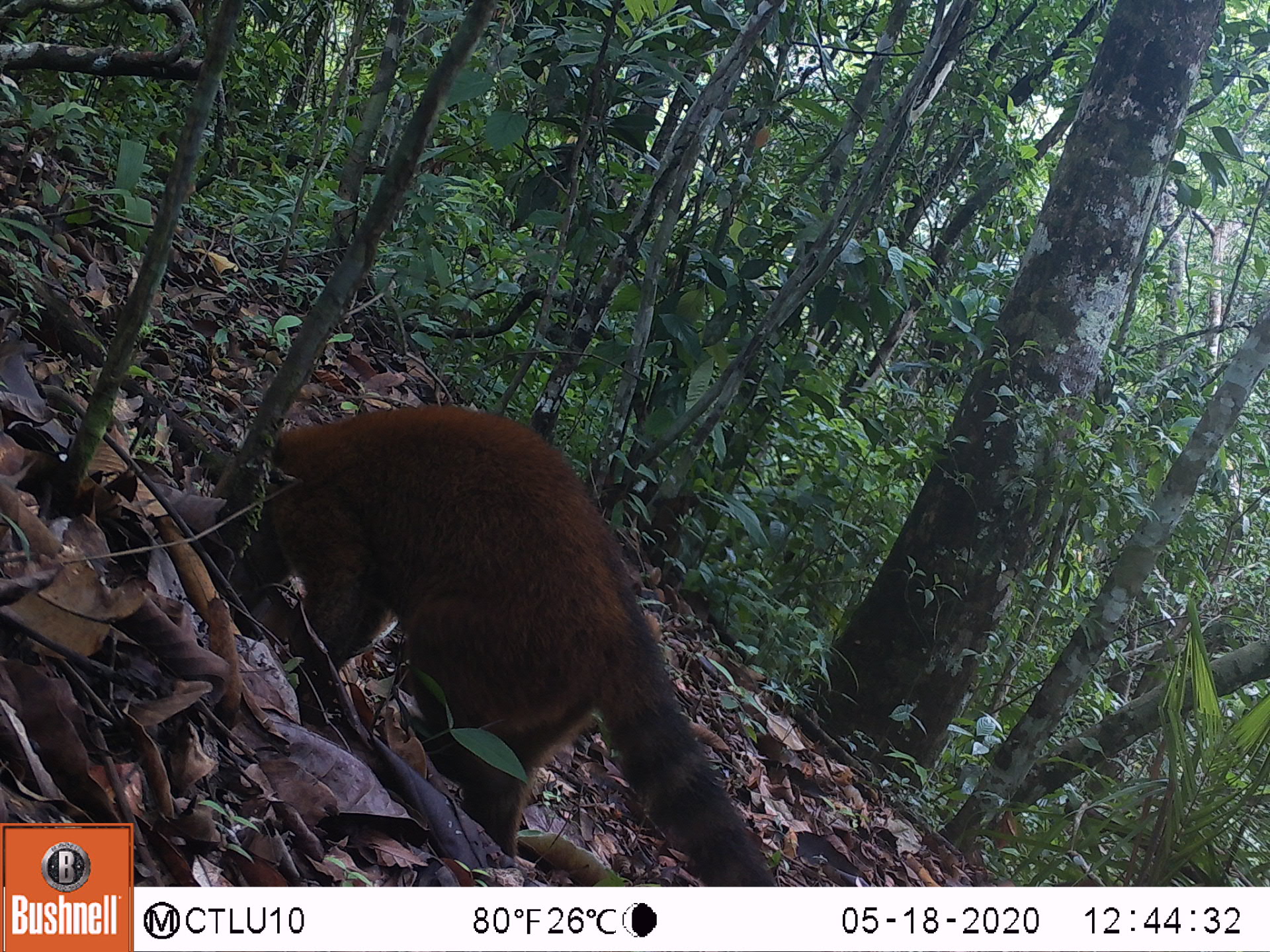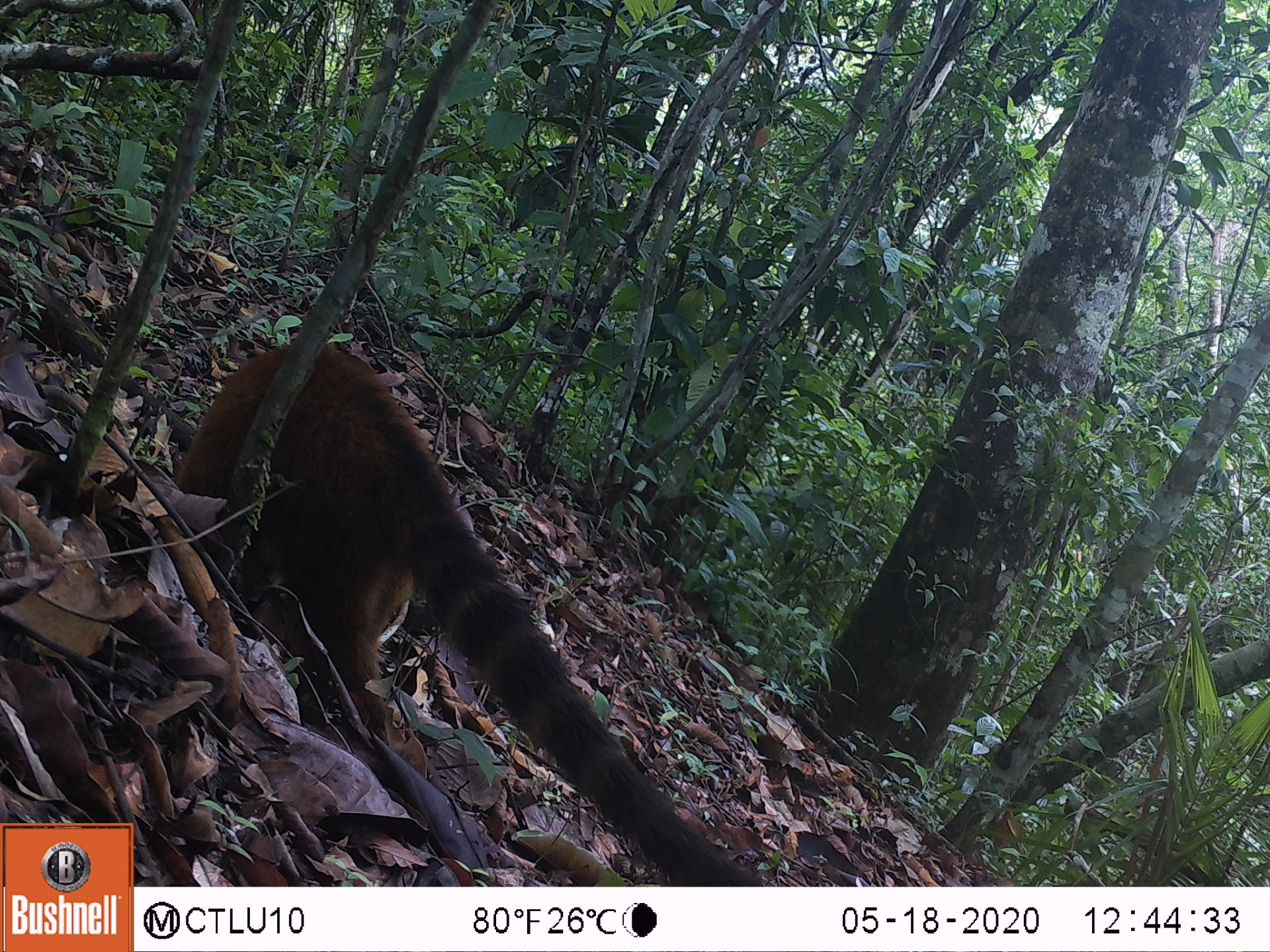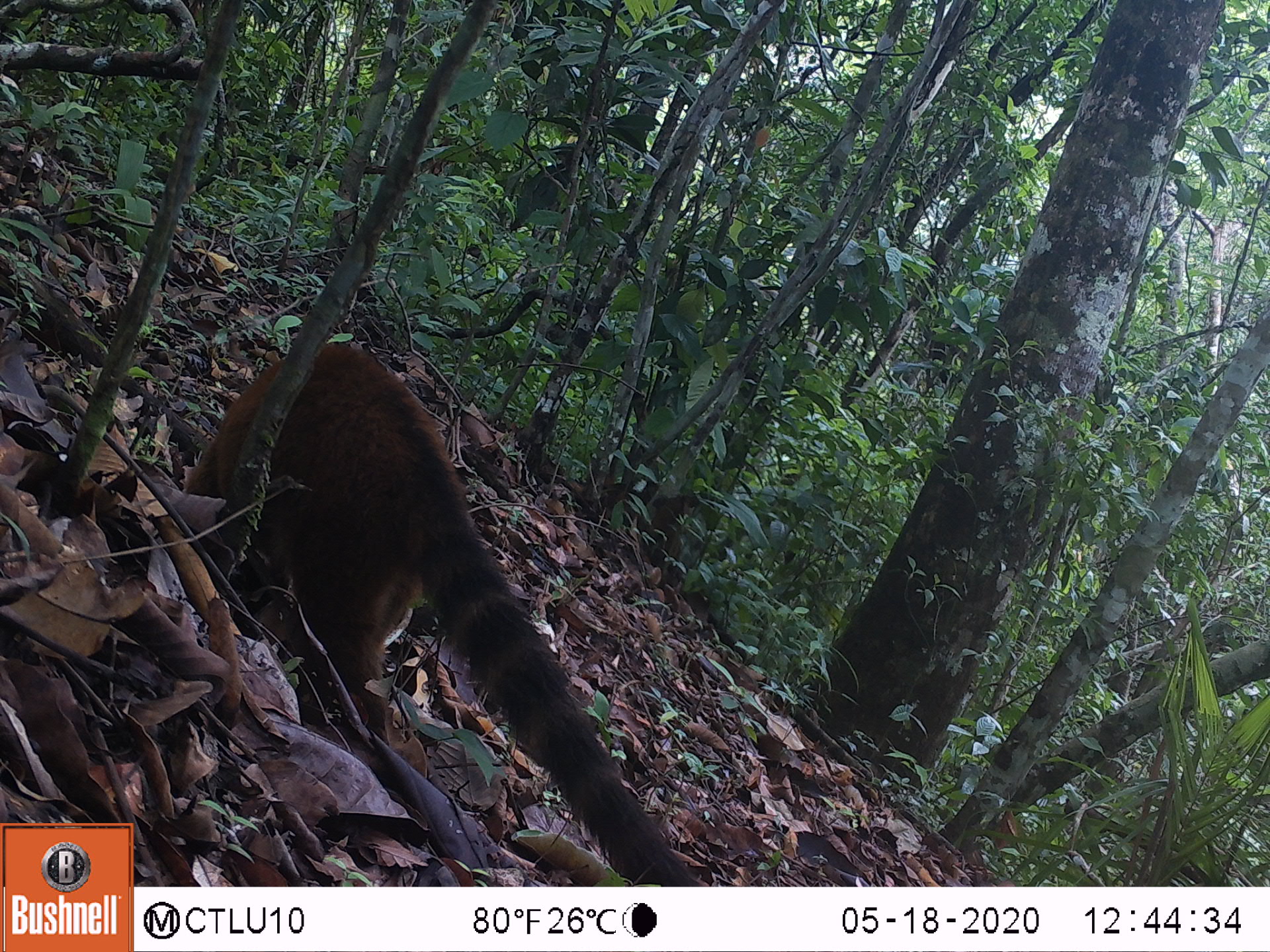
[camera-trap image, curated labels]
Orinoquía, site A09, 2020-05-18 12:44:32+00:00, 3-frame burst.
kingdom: Animalia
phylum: Chordata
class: Mammalia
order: Carnivora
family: Procyonidae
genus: Nasua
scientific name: Nasua nasua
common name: south american coati